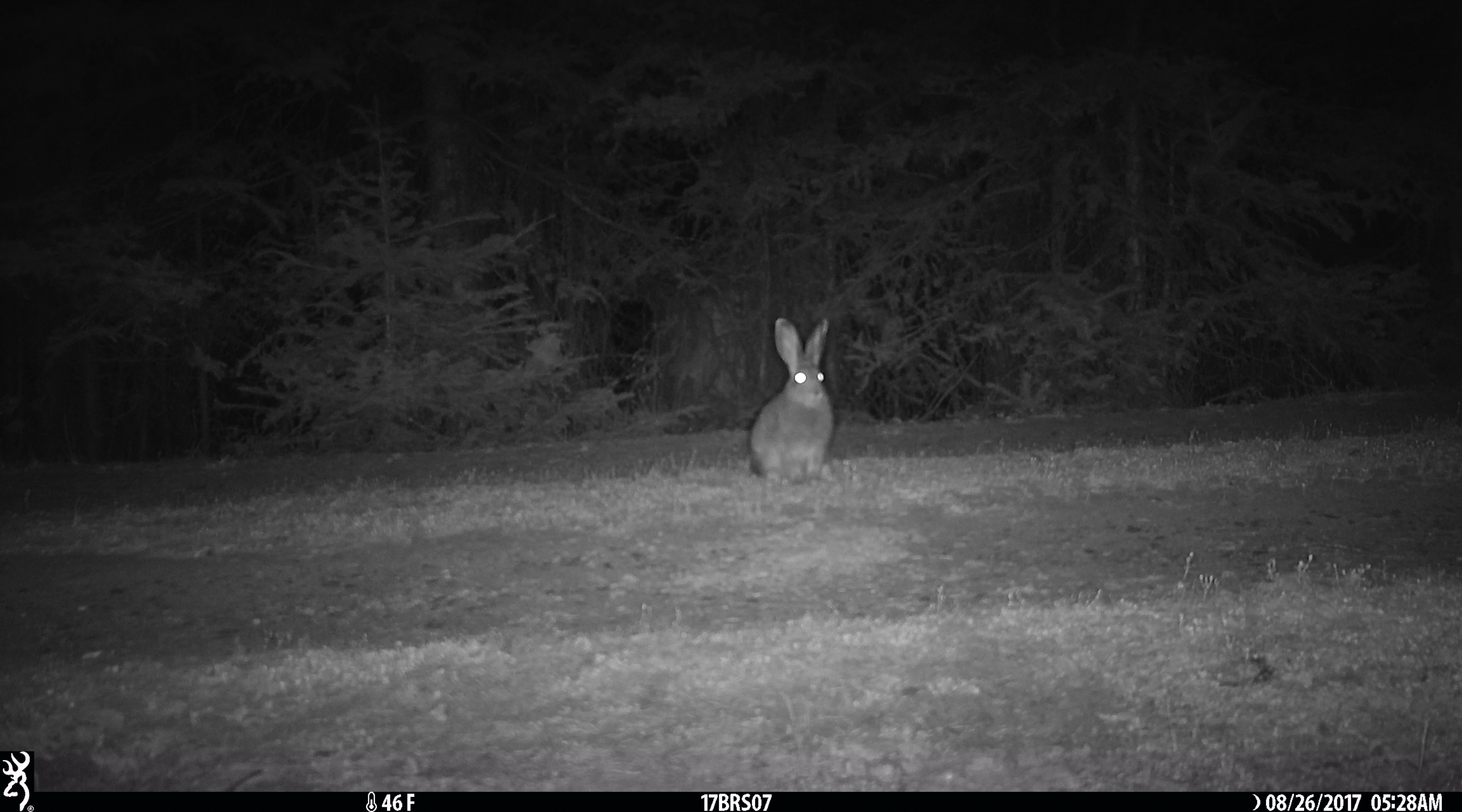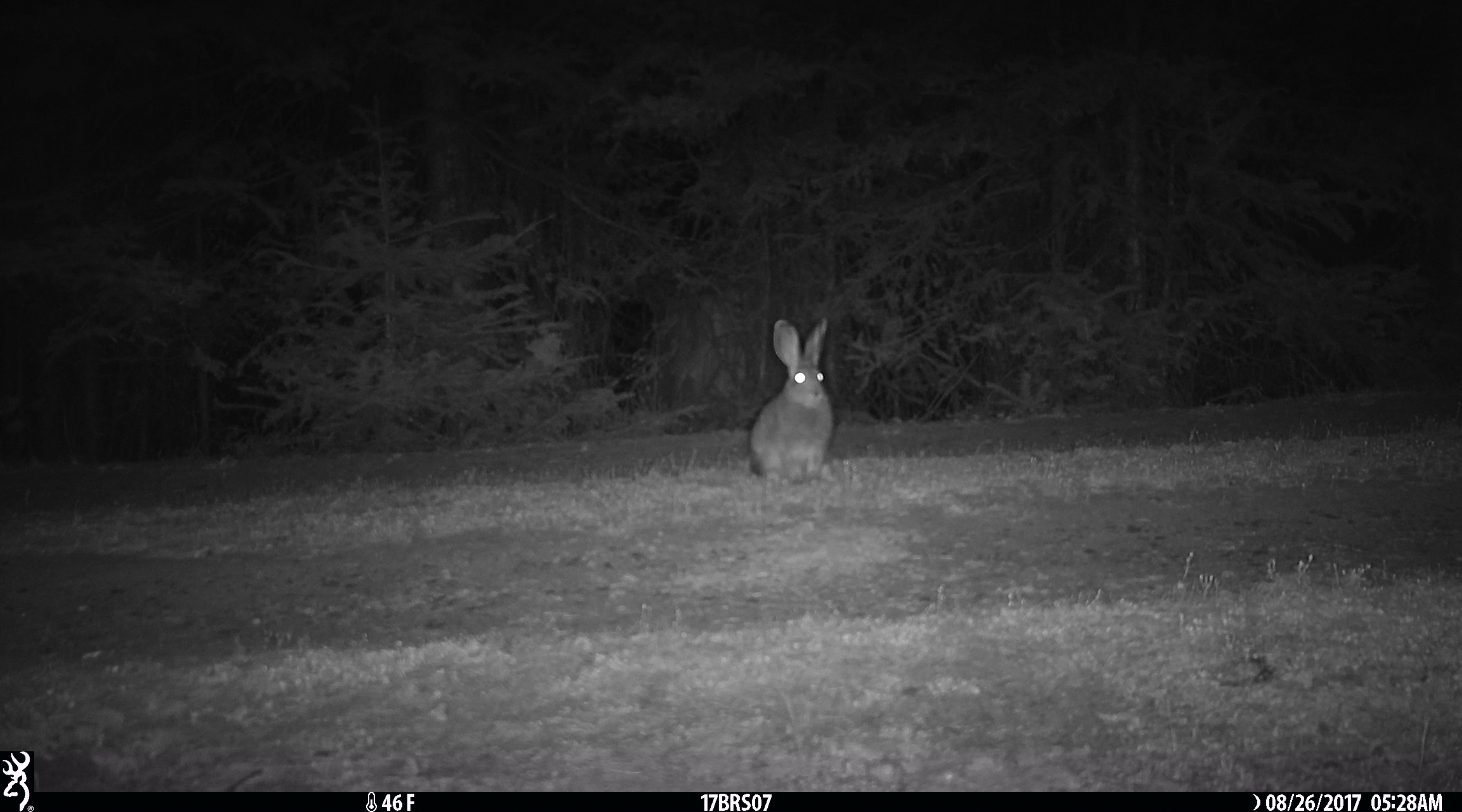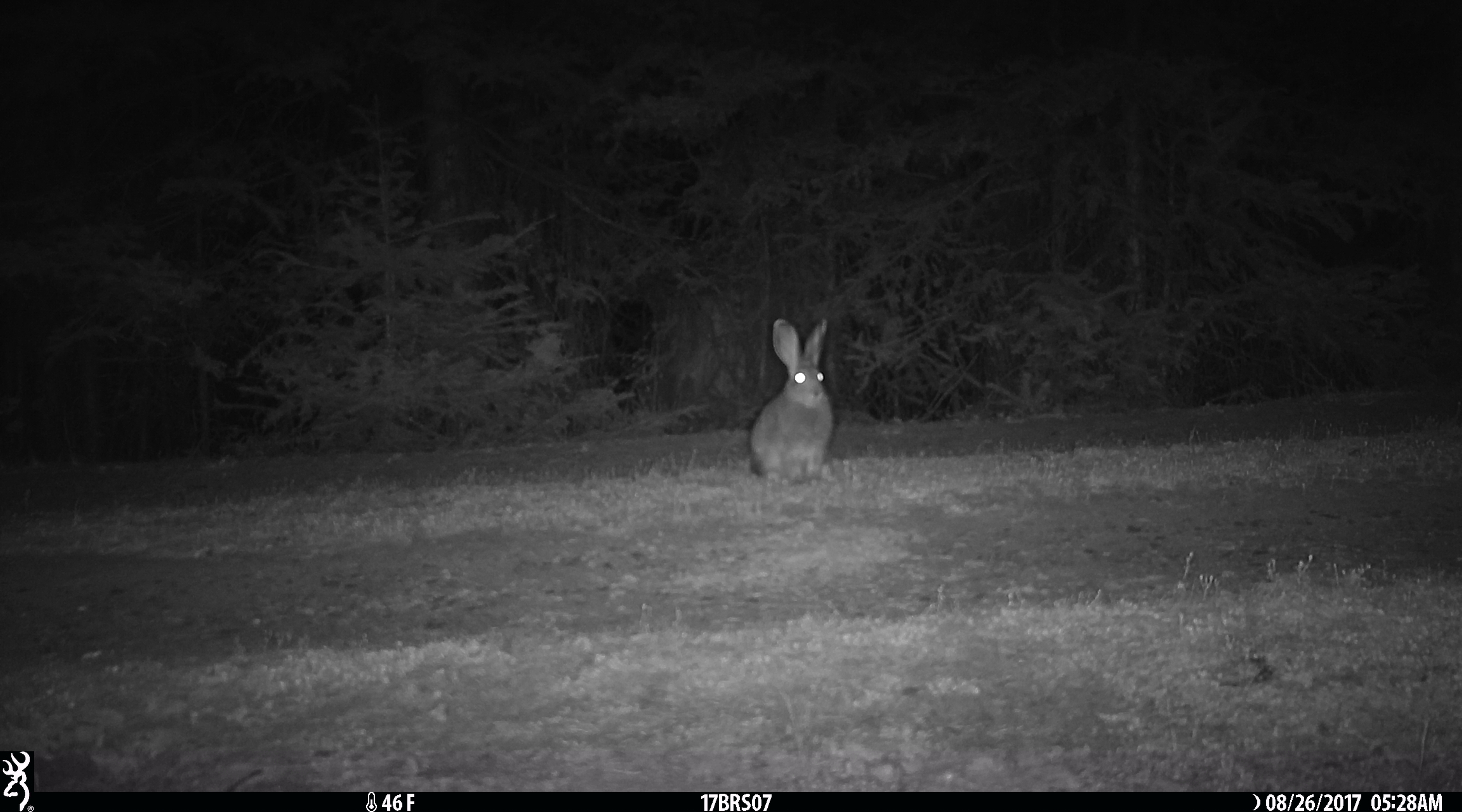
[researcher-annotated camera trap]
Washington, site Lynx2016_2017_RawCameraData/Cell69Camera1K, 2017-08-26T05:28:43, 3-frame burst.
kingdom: Animalia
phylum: Chordata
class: Mammalia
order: Lagomorpha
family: Leporidae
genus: Lepus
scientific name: Lepus americanus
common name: snowshoe hare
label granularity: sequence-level